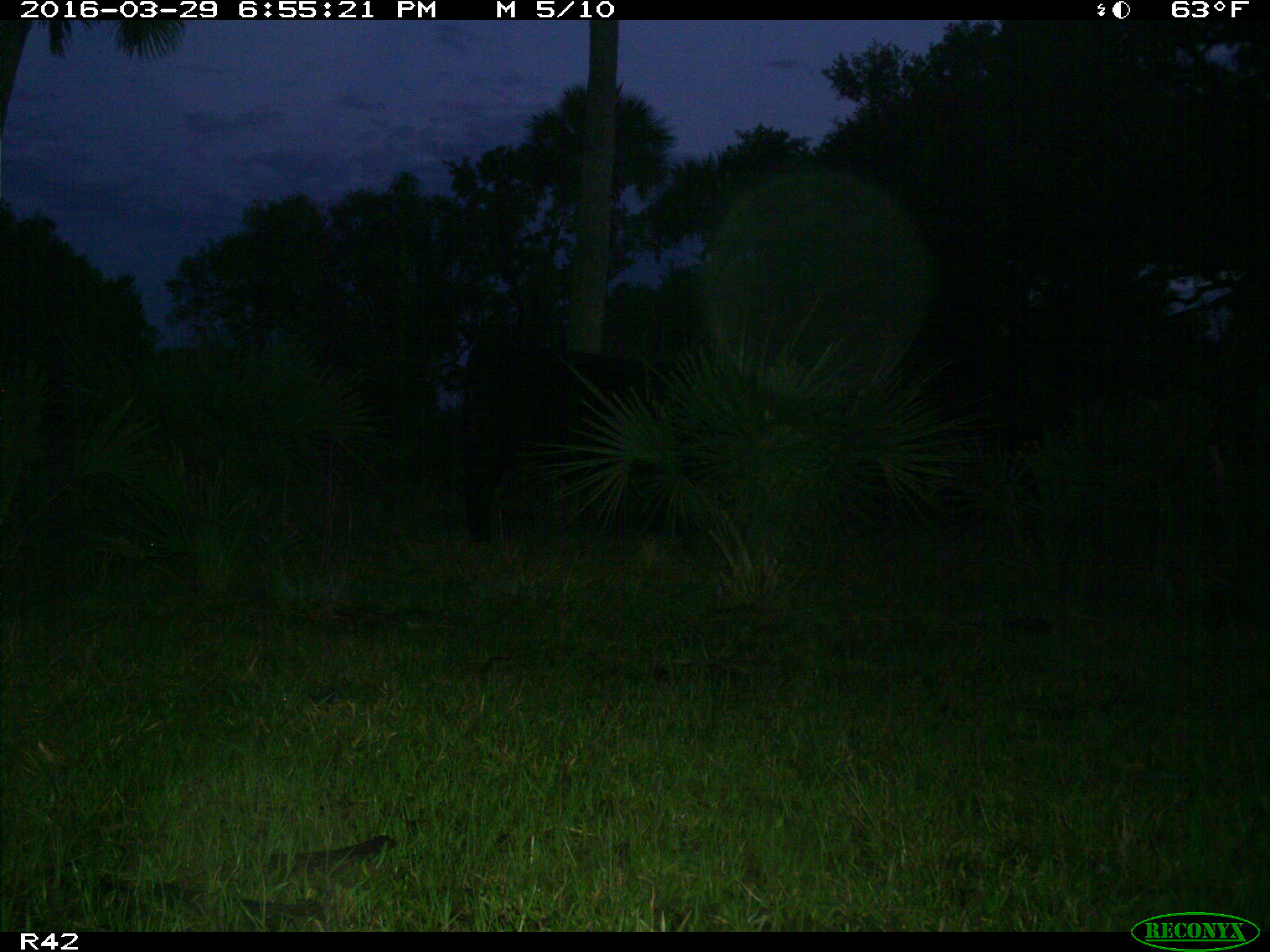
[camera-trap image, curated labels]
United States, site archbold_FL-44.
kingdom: Animalia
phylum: Chordata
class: Mammalia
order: Artiodactyla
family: Bovidae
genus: Bos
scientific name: Bos taurus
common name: domestic cow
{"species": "Bos taurus (domestic cow)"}